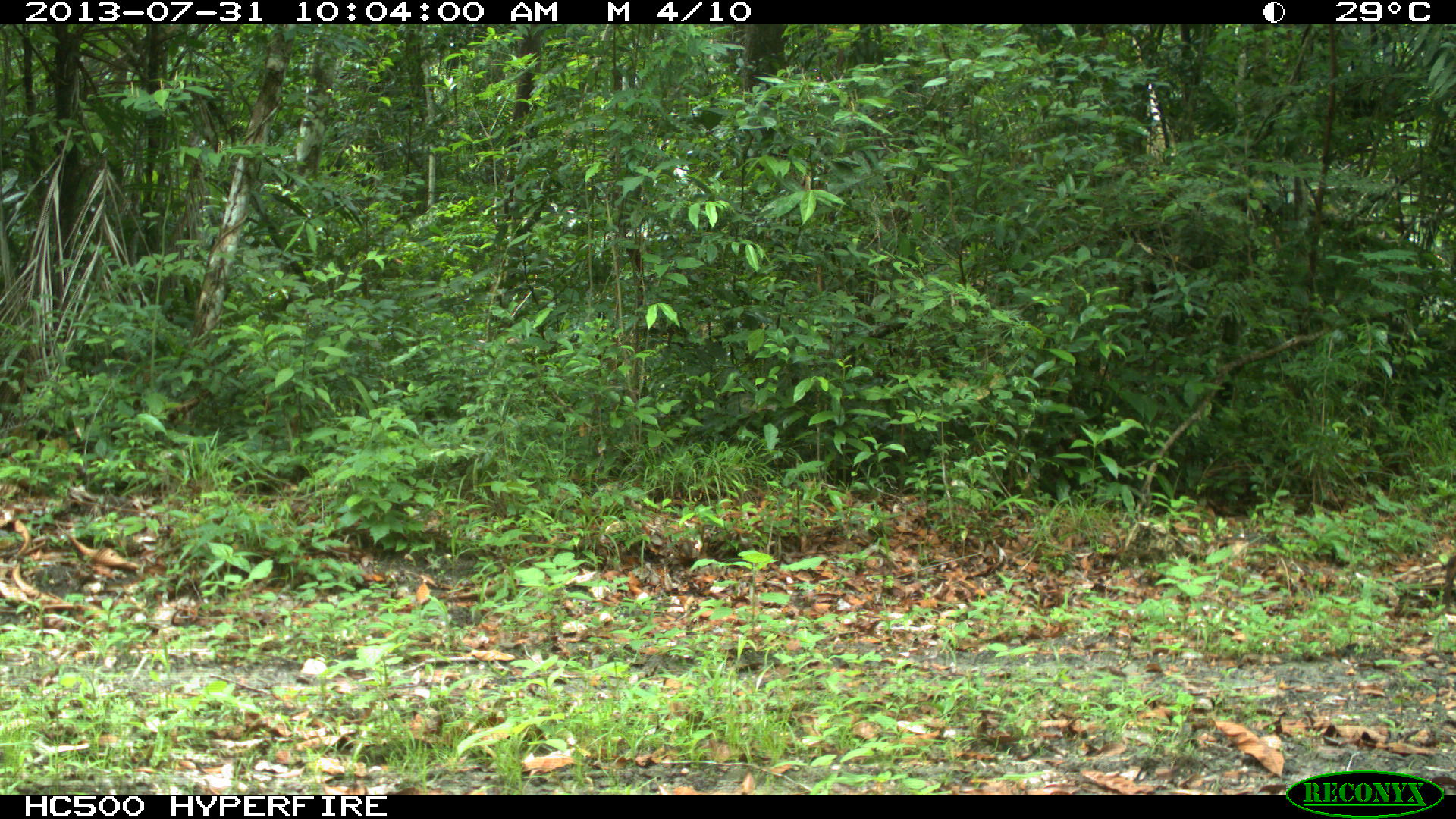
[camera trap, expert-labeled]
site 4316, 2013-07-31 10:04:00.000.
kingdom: Animalia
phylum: Chordata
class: Mammalia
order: Artiodactyla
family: Cervidae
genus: Mazama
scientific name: Mazama temama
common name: central american red brocket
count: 1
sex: male